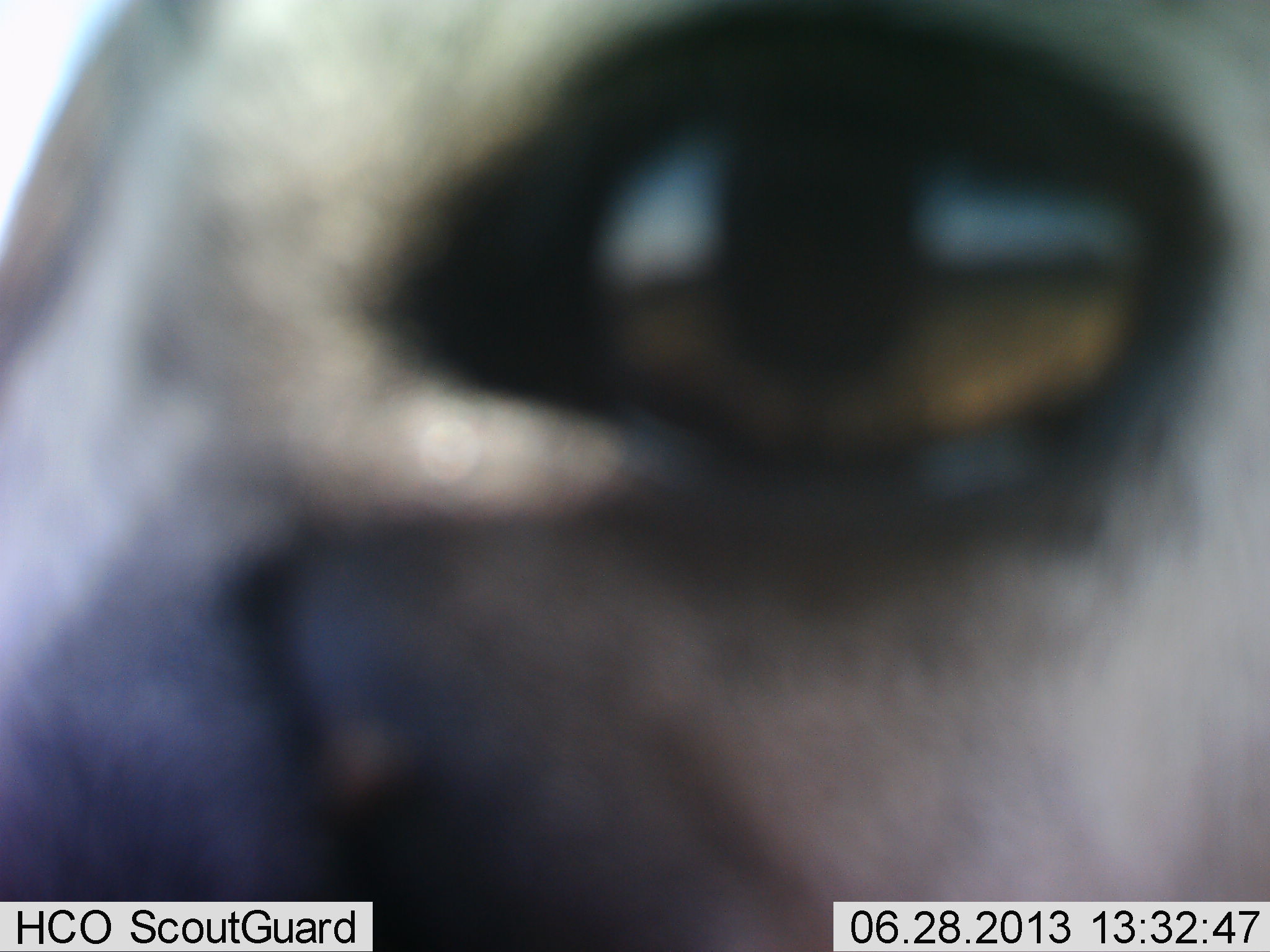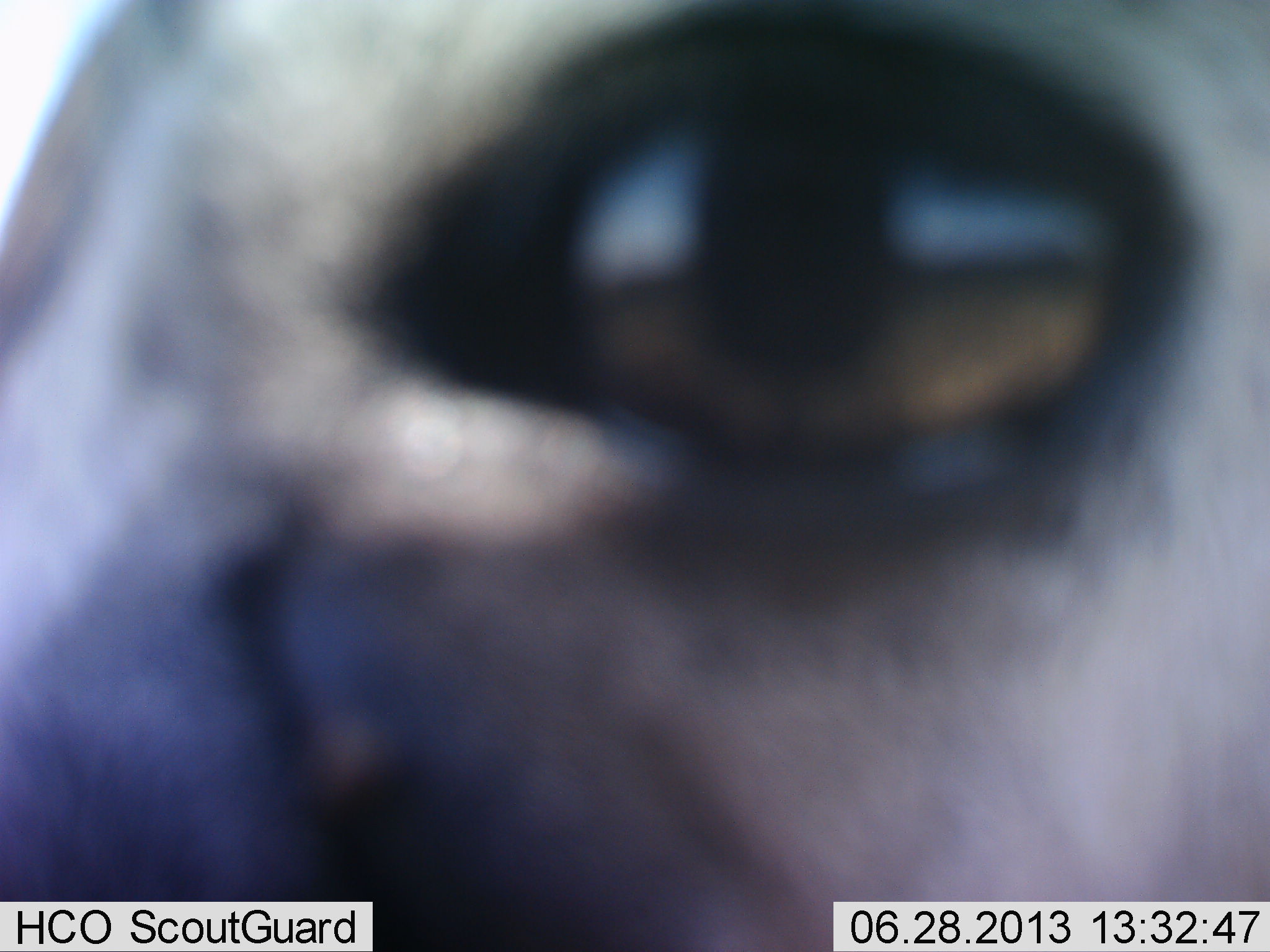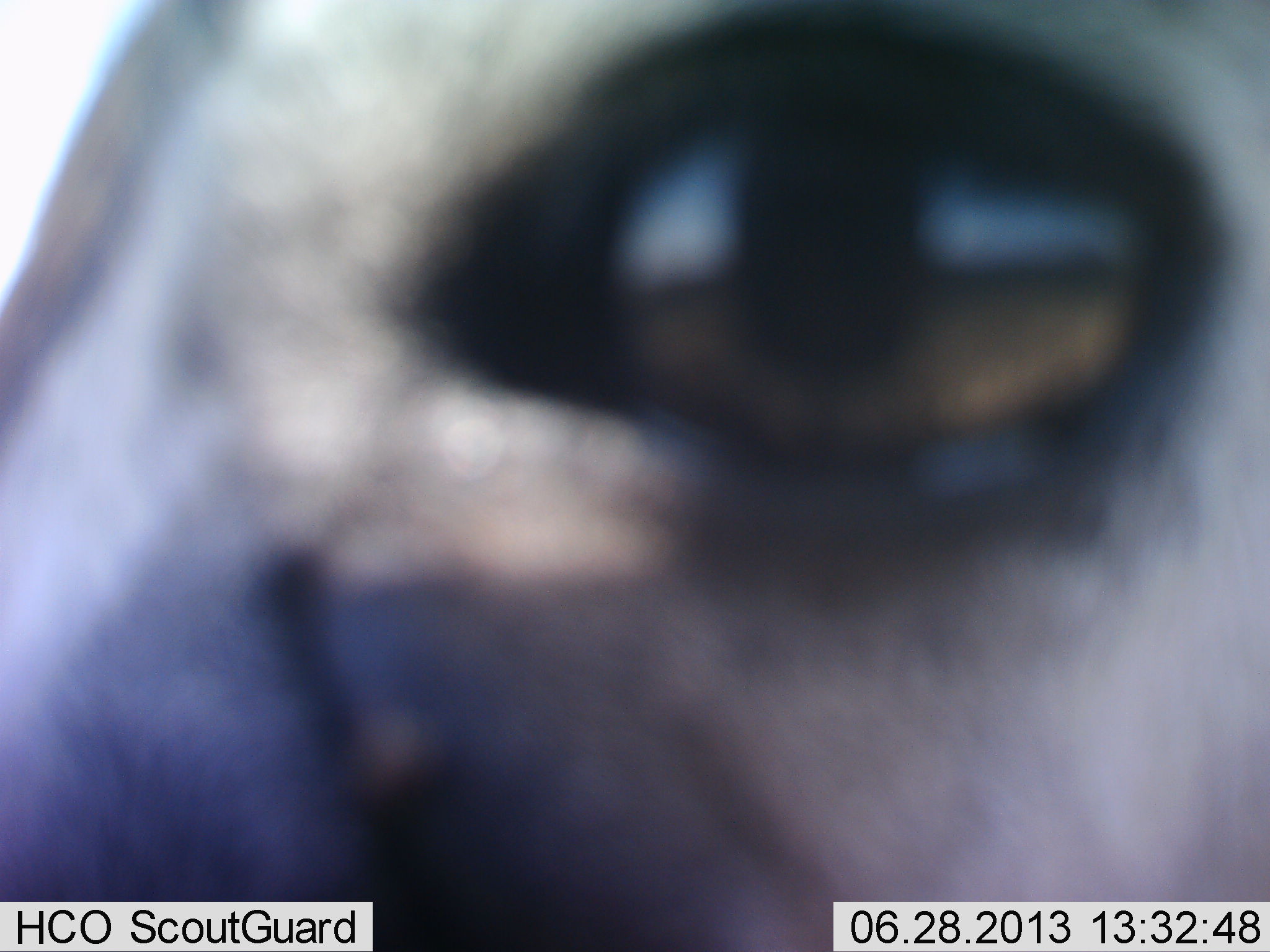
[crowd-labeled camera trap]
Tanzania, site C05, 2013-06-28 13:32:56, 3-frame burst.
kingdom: Animalia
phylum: Chordata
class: Mammalia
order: Artiodactyla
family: Bovidae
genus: Eudorcas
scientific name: Eudorcas thomsonii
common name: thomson's gazelle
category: gazellethomsons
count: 1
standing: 100%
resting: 0%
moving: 0%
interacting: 10%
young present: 0%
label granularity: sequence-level